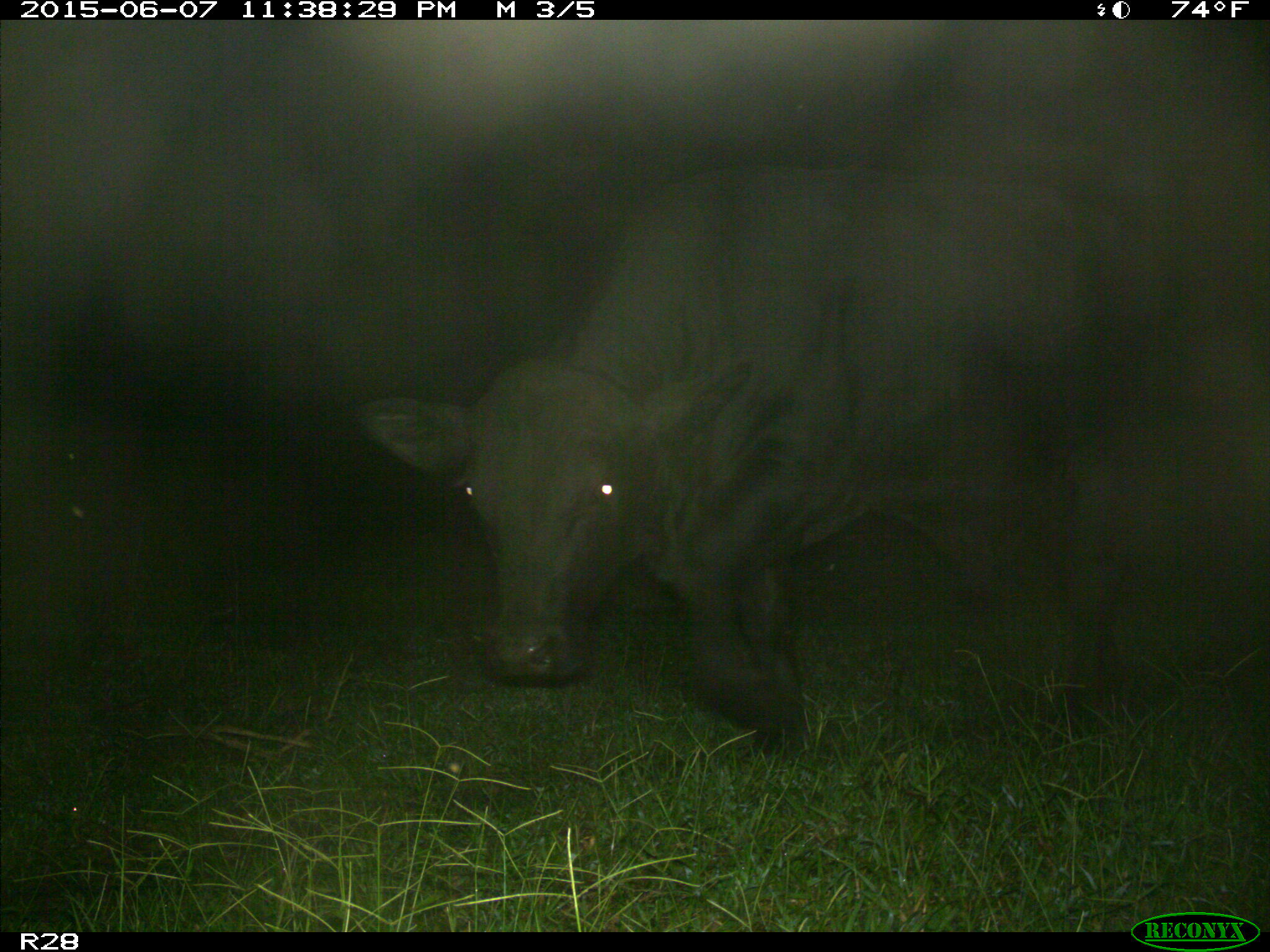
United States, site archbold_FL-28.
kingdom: Animalia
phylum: Chordata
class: Mammalia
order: Artiodactyla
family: Bovidae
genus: Bos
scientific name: Bos taurus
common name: domestic cow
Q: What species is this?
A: Bos taurus (domestic cow).